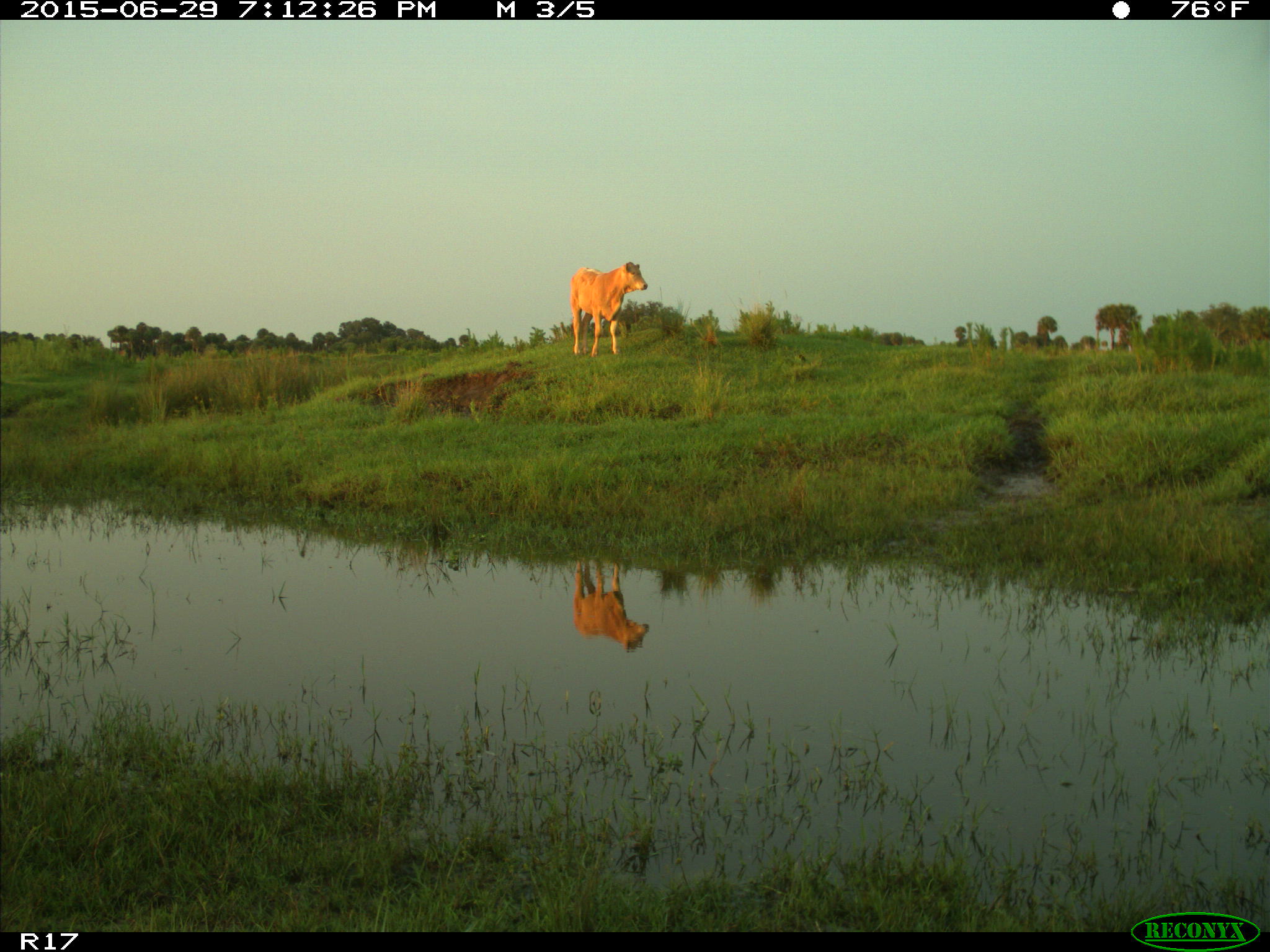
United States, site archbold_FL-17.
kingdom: Animalia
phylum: Chordata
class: Mammalia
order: Artiodactyla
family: Bovidae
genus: Bos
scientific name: Bos taurus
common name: domestic cow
Bos taurus (domestic cow).